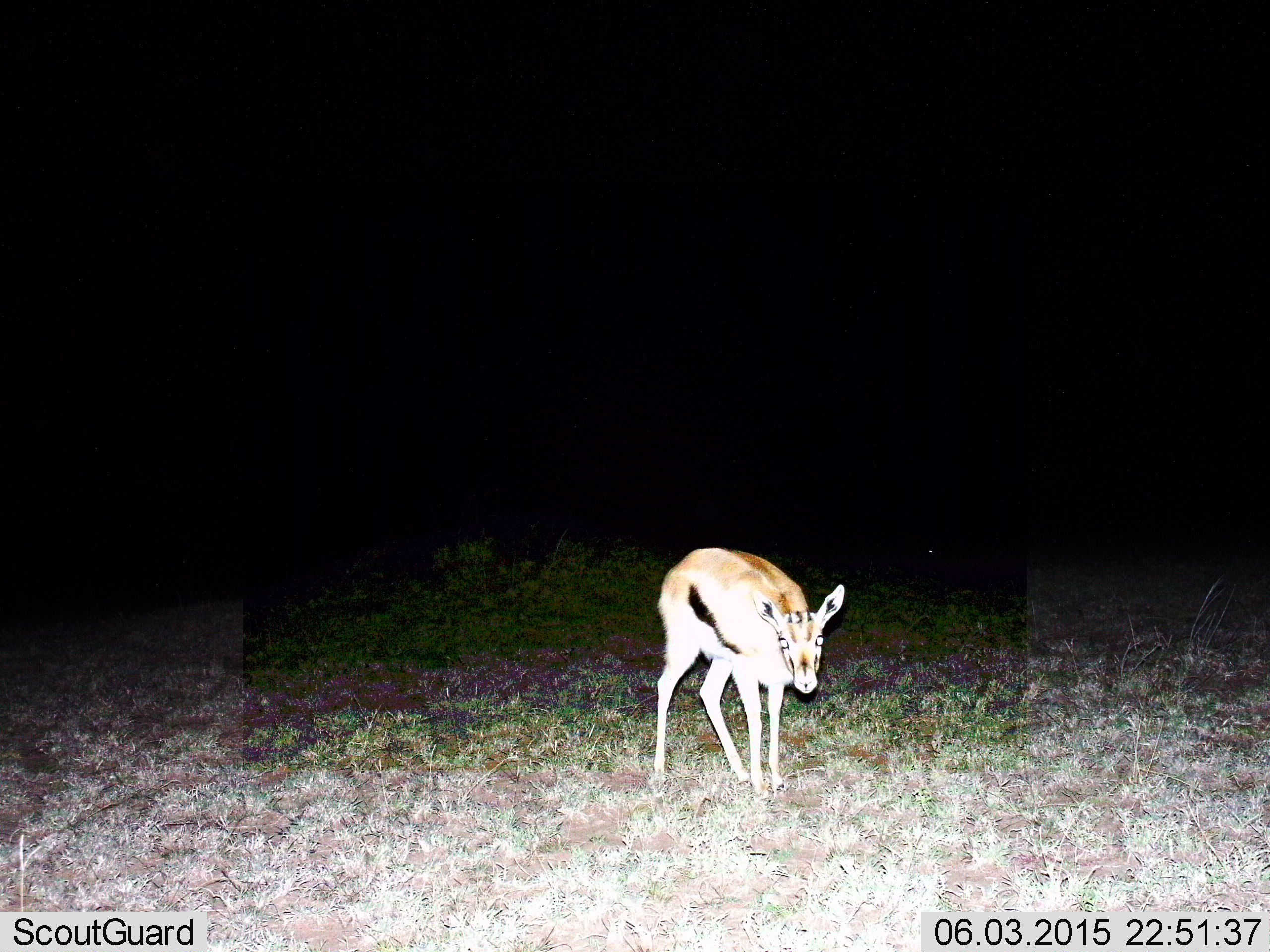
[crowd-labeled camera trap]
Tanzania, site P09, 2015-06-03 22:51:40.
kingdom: Animalia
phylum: Chordata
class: Mammalia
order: Artiodactyla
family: Bovidae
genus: Eudorcas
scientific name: Eudorcas thomsonii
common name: thomson's gazelle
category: gazellethomsons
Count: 1.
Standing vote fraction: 100%.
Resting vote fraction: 0%.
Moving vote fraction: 0%.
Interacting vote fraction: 0%.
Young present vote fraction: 20%.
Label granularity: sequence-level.